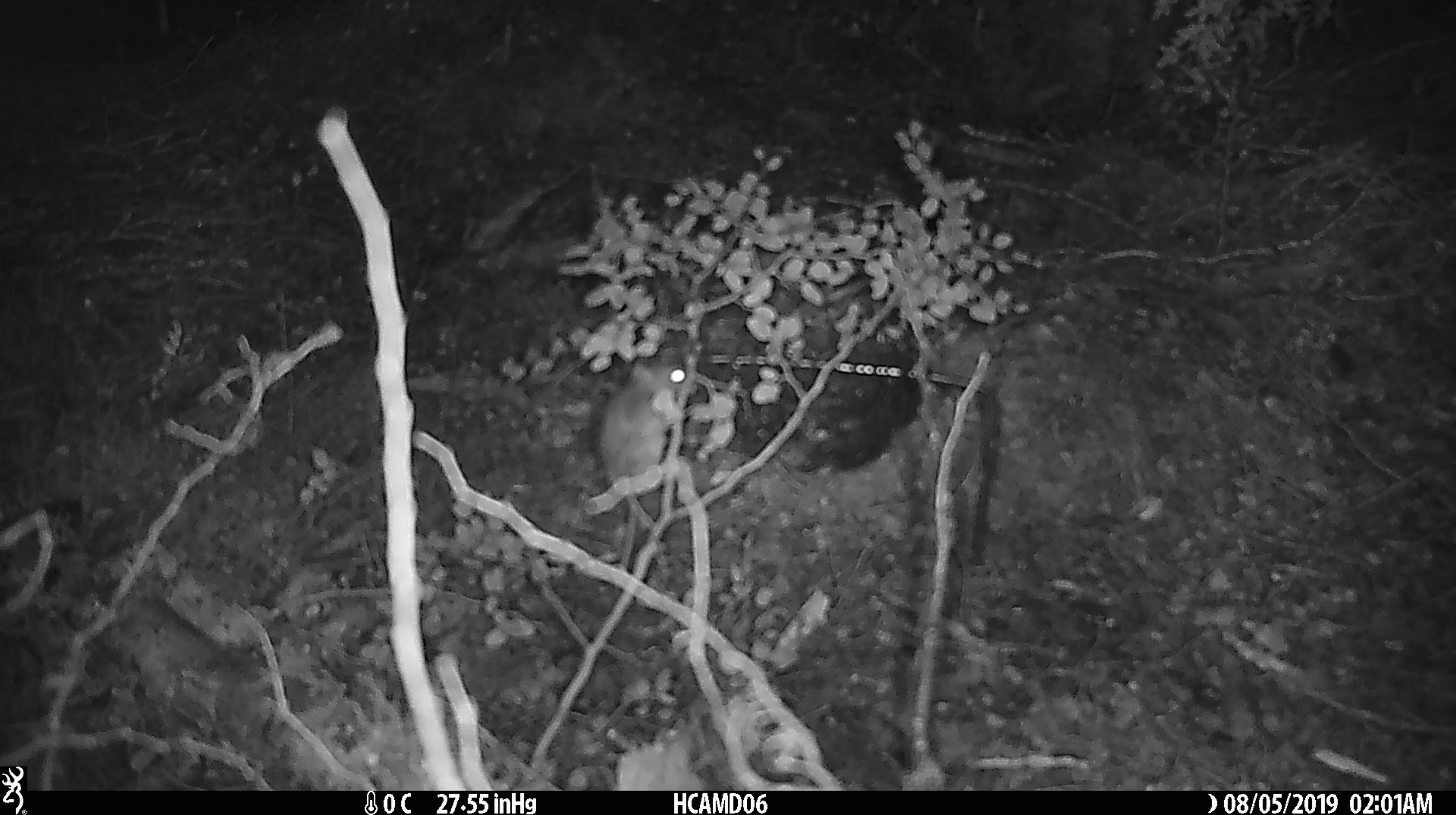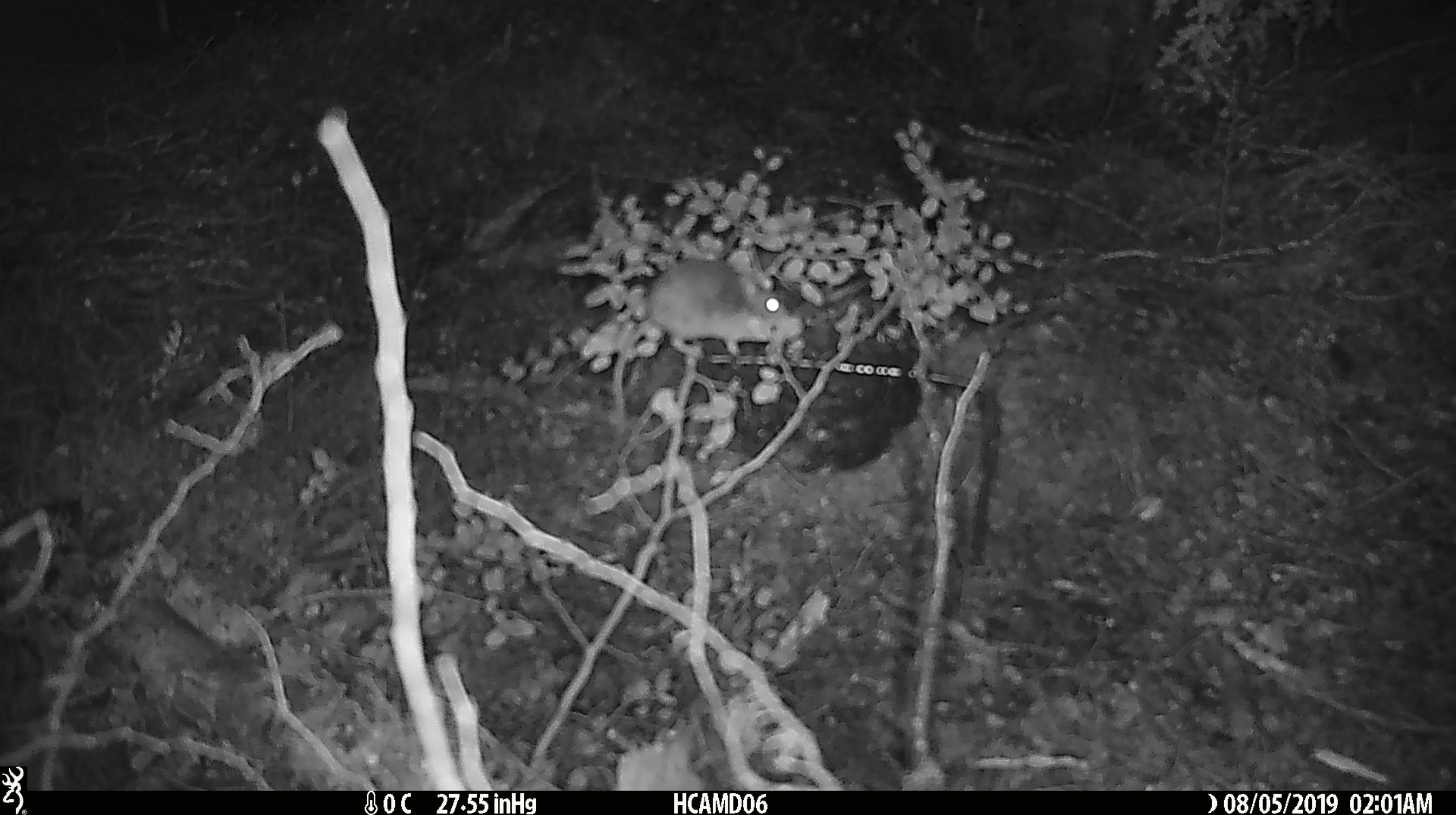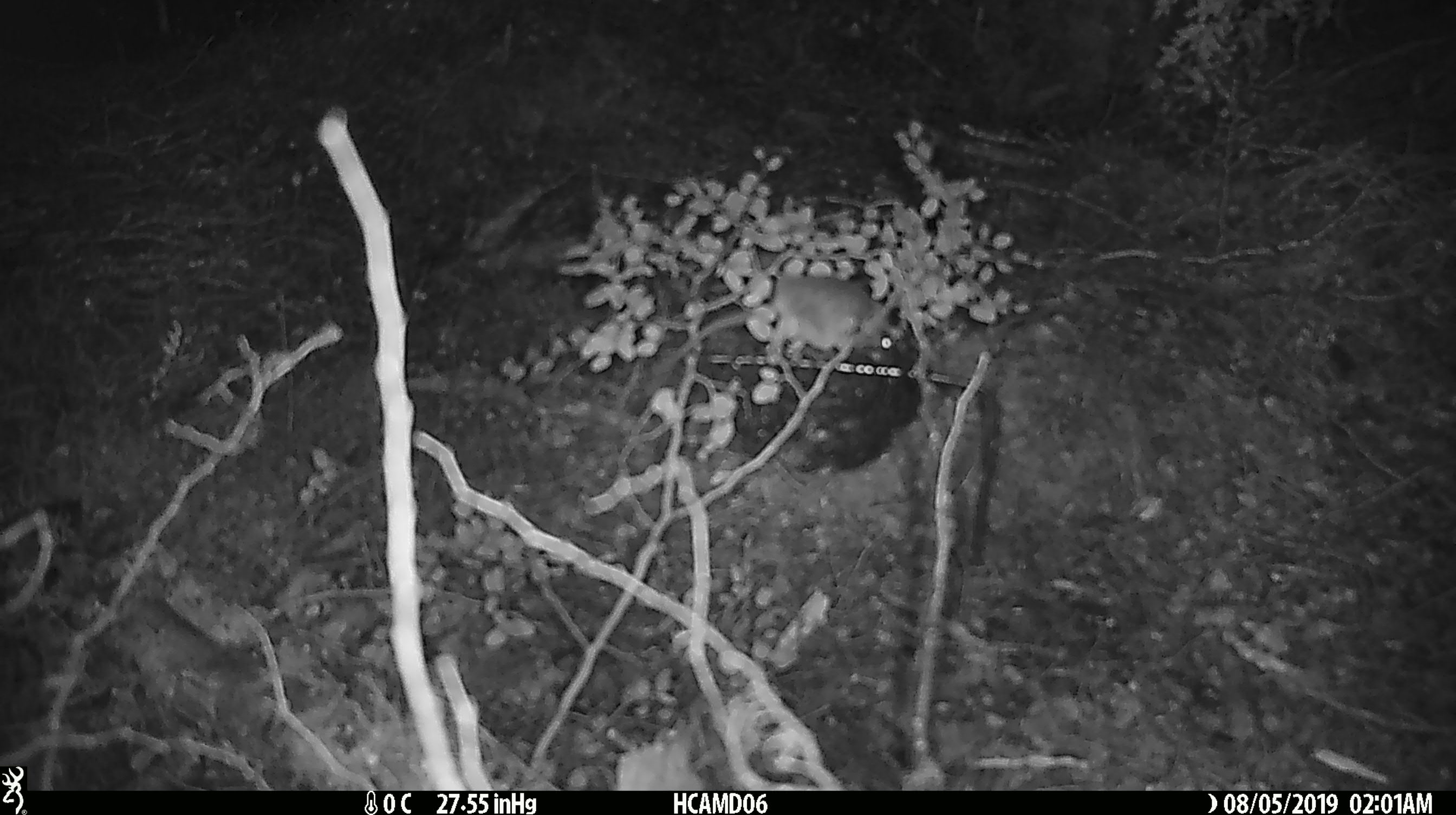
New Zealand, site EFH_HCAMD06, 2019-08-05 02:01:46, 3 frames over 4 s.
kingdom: Animalia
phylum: Chordata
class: Mammalia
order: Rodentia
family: Muridae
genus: Mus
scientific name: Mus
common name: mouse